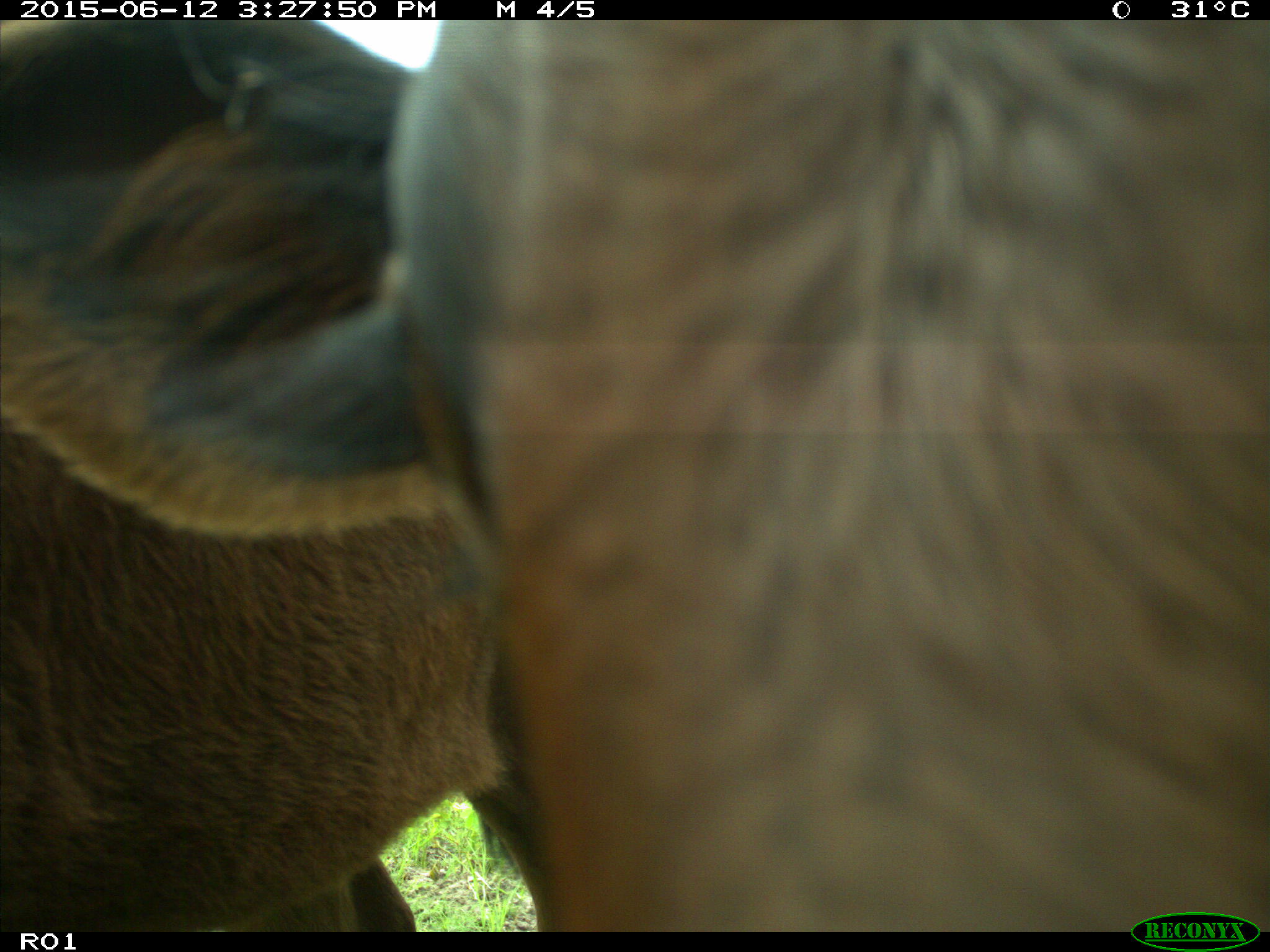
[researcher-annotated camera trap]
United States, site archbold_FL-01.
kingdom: Animalia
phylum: Chordata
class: Mammalia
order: Artiodactyla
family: Bovidae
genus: Bos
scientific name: Bos taurus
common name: domestic cow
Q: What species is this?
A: Bos taurus (domestic cow).